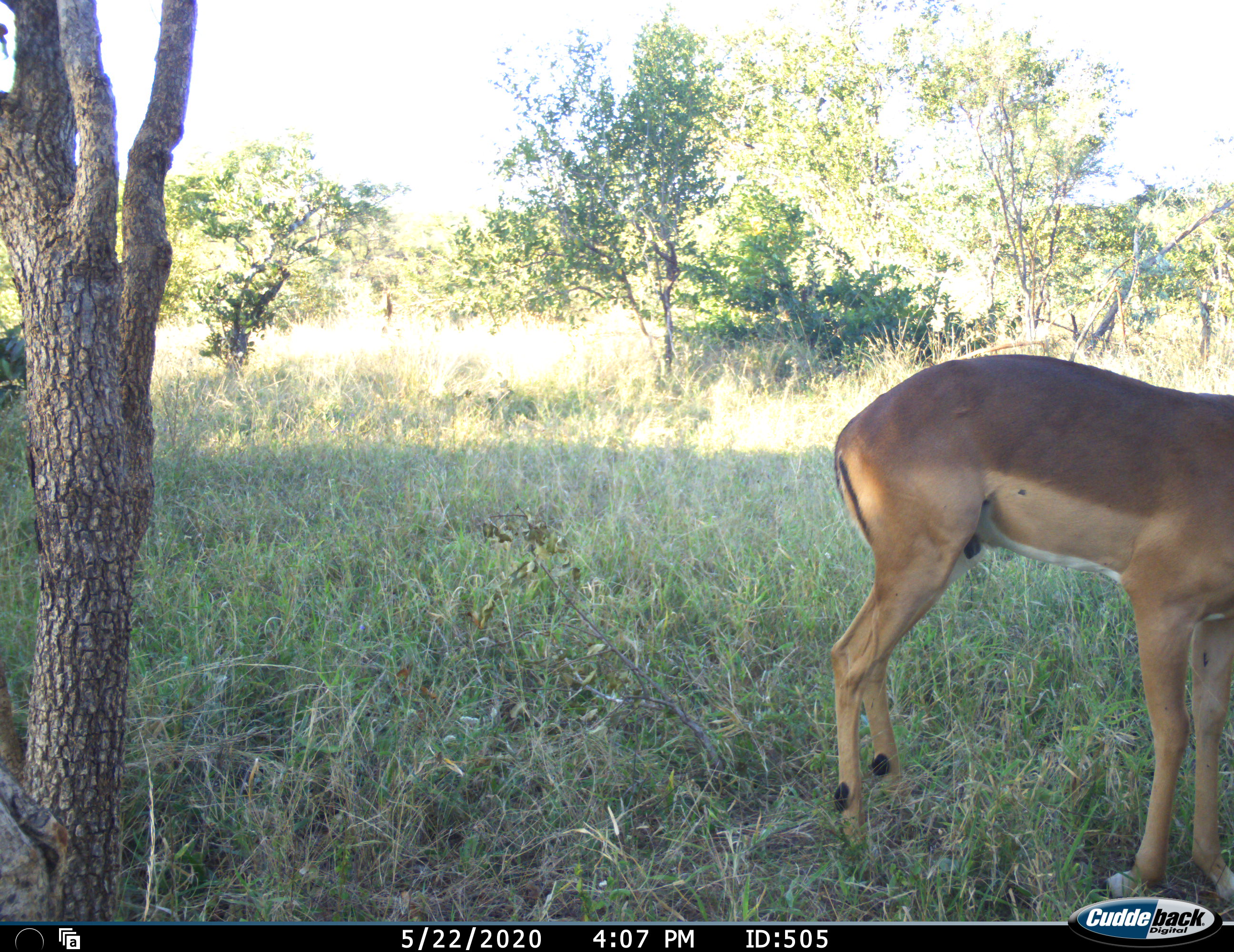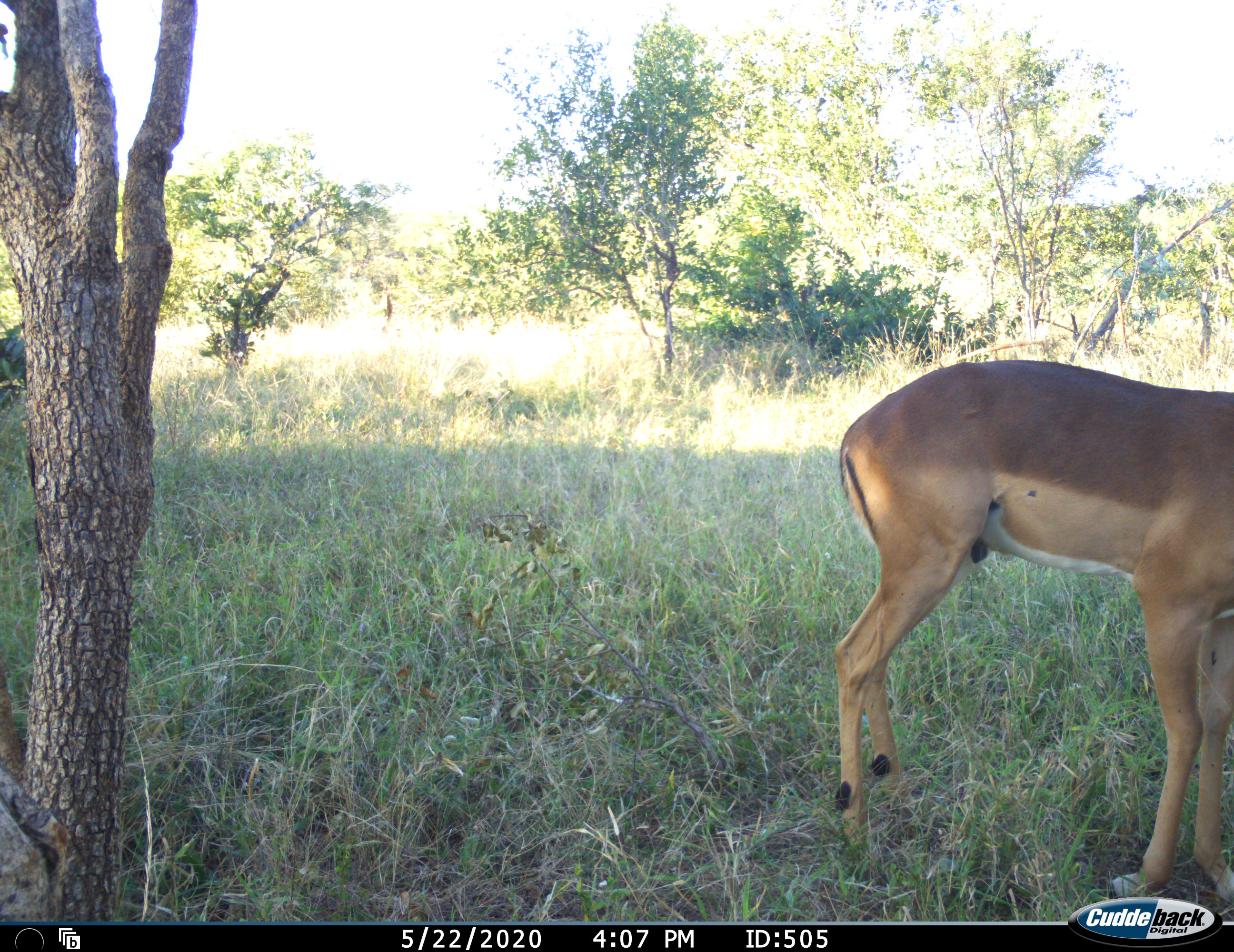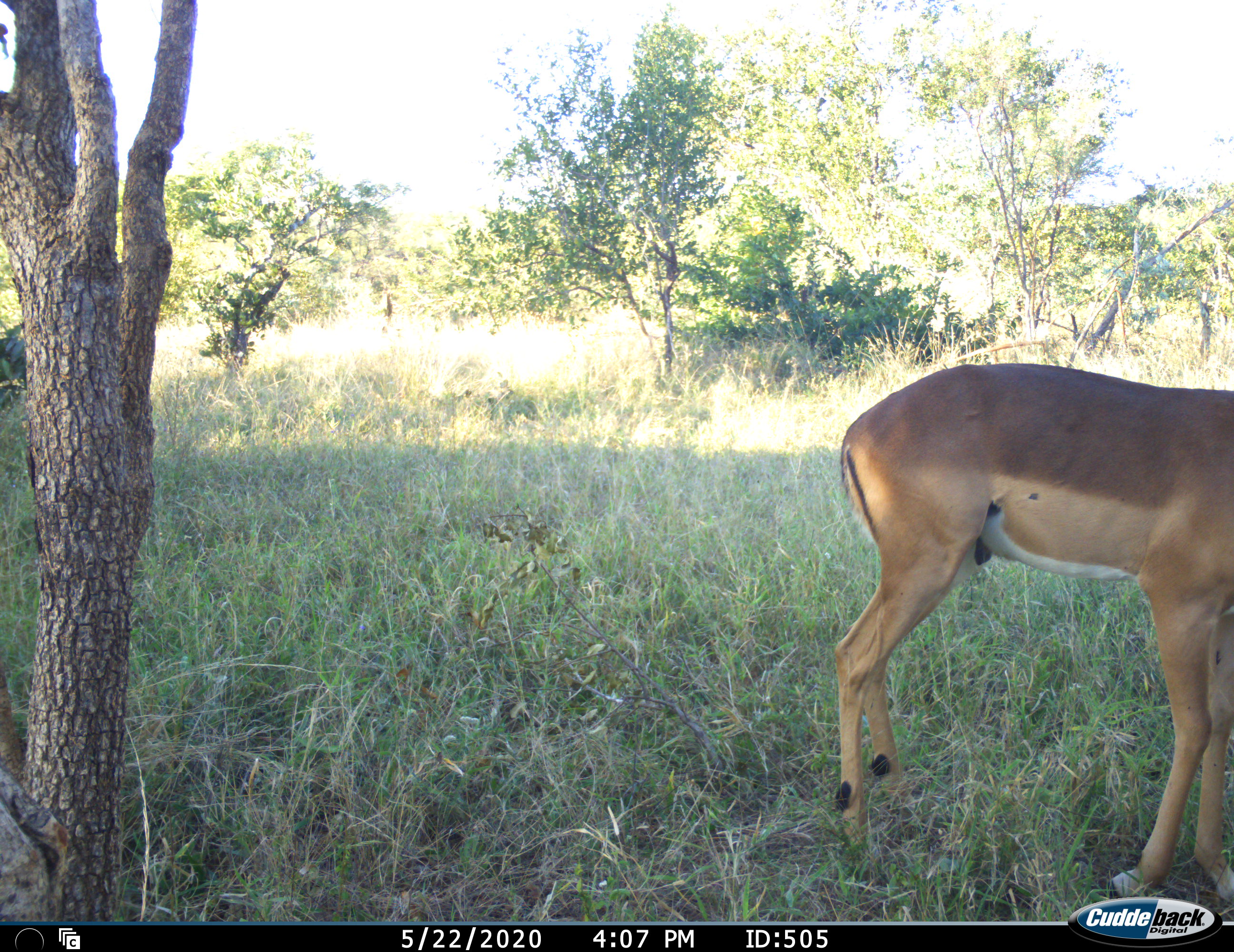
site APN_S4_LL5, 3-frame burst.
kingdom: Animalia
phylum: Chordata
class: Mammalia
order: Artiodactyla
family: Bovidae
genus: Aepyceros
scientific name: Aepyceros melampus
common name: impala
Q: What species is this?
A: Impala (Aepyceros melampus).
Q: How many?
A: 1.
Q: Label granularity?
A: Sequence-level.